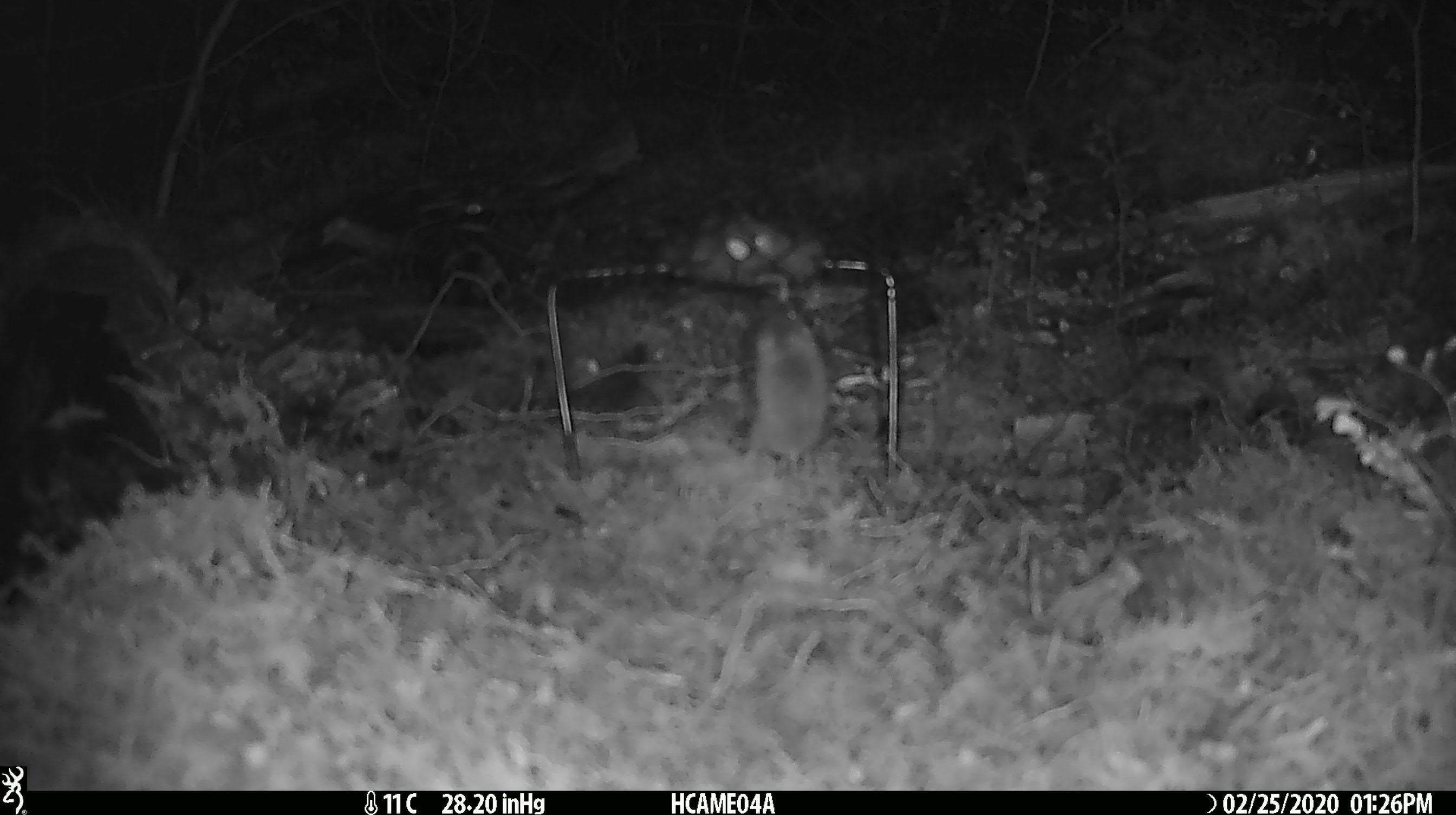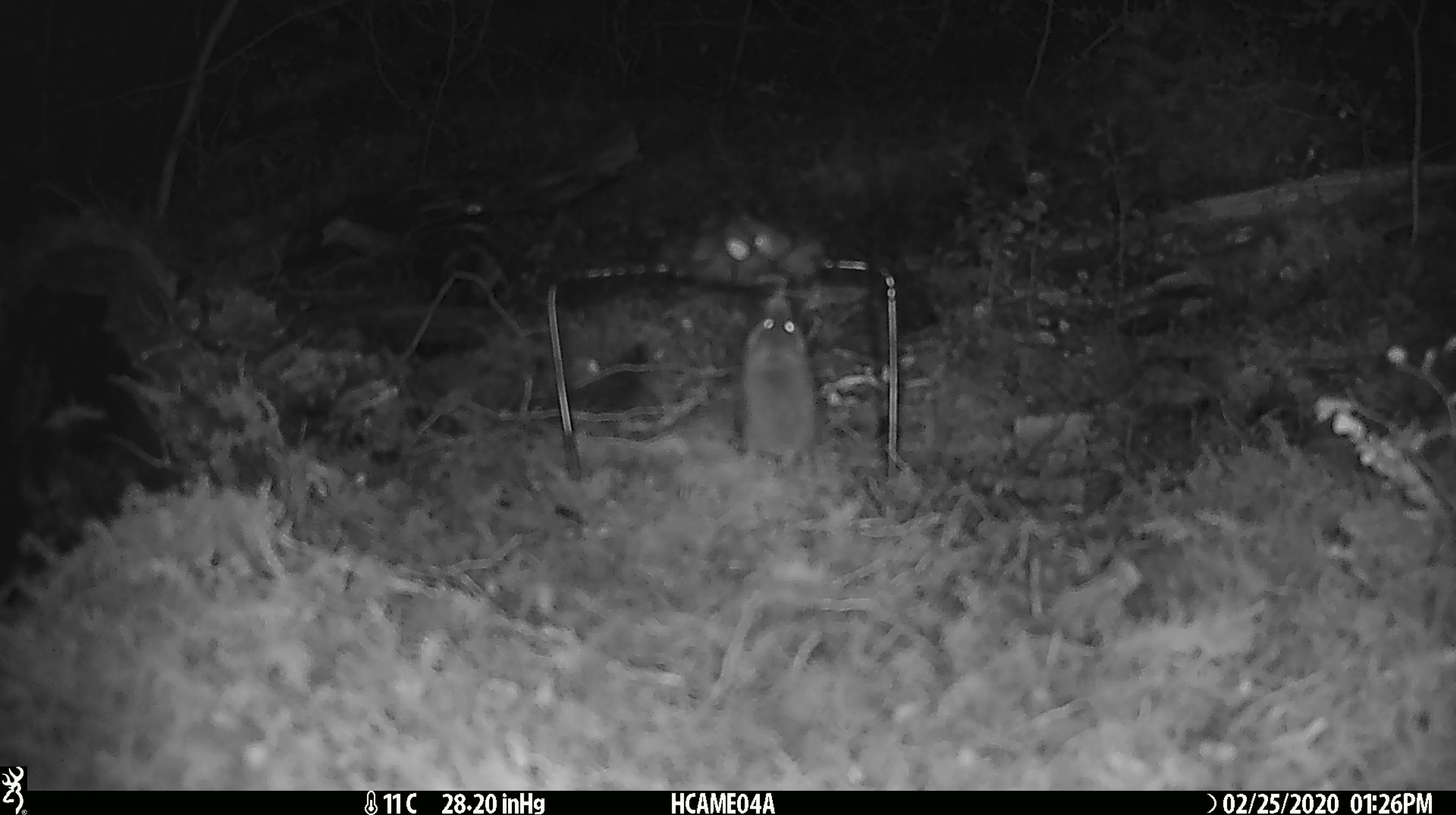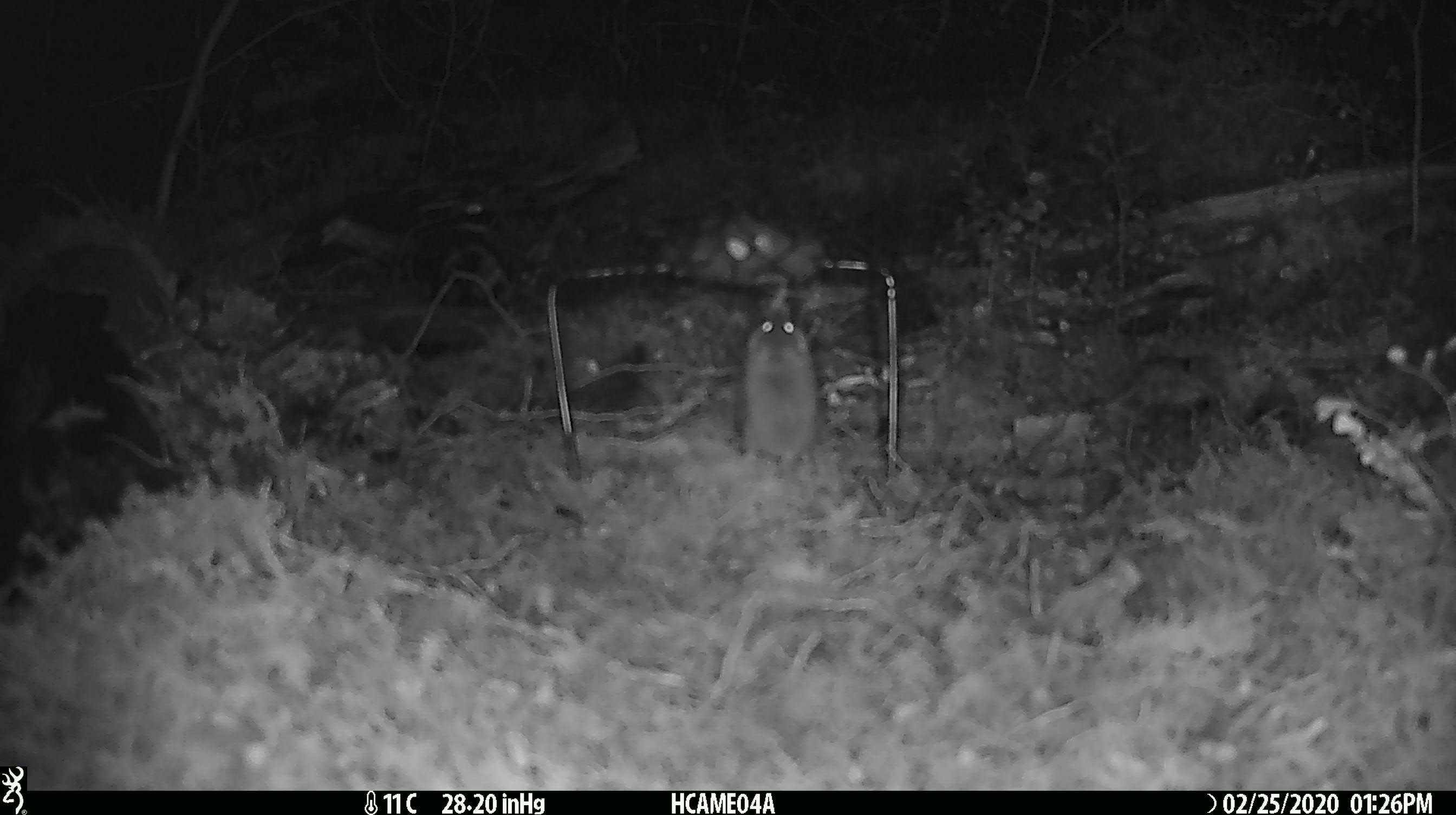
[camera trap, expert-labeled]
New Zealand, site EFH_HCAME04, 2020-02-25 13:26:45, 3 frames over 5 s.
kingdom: Animalia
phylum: Chordata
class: Mammalia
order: Rodentia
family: Muridae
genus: Mus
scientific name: Mus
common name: mouse